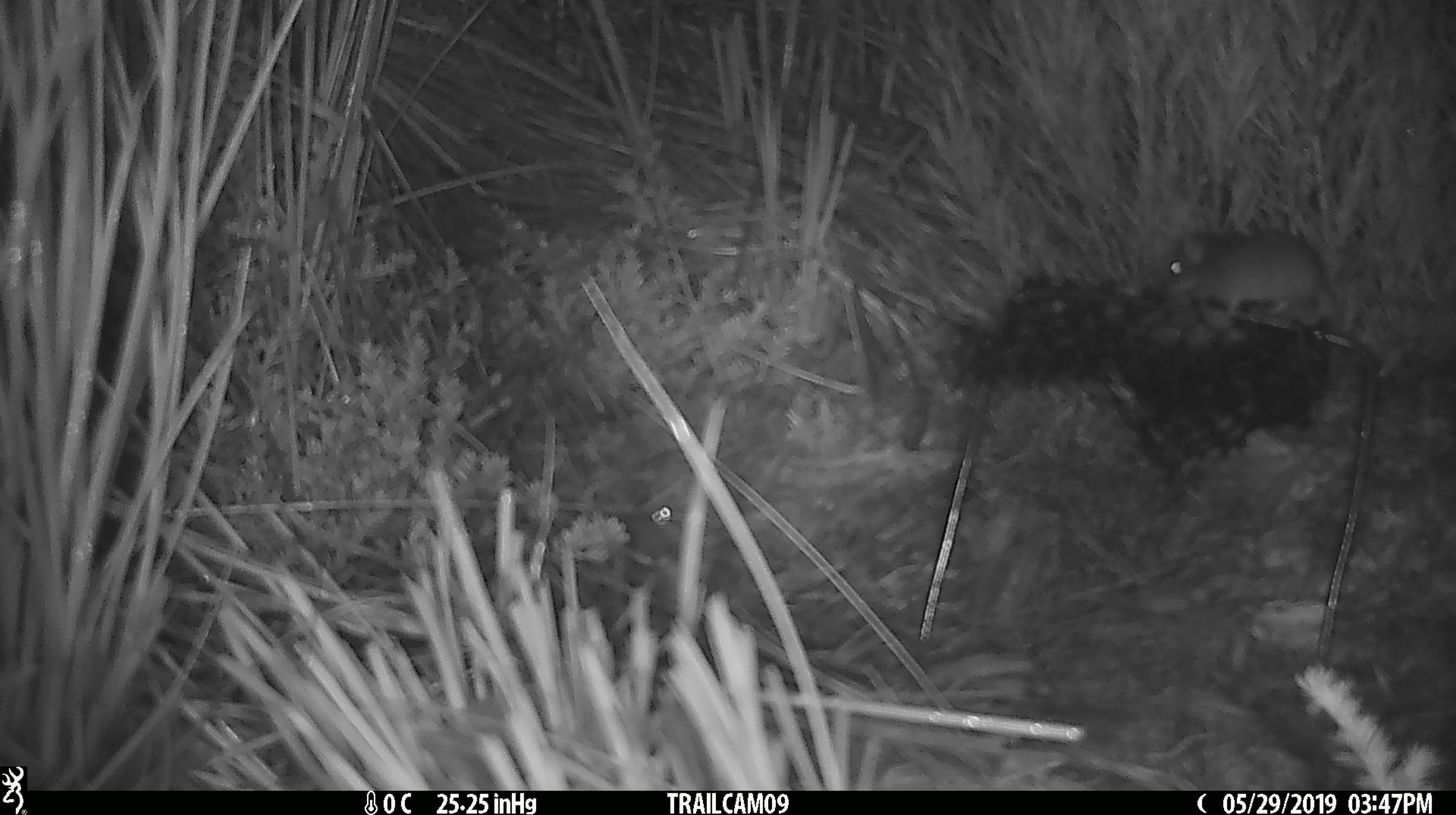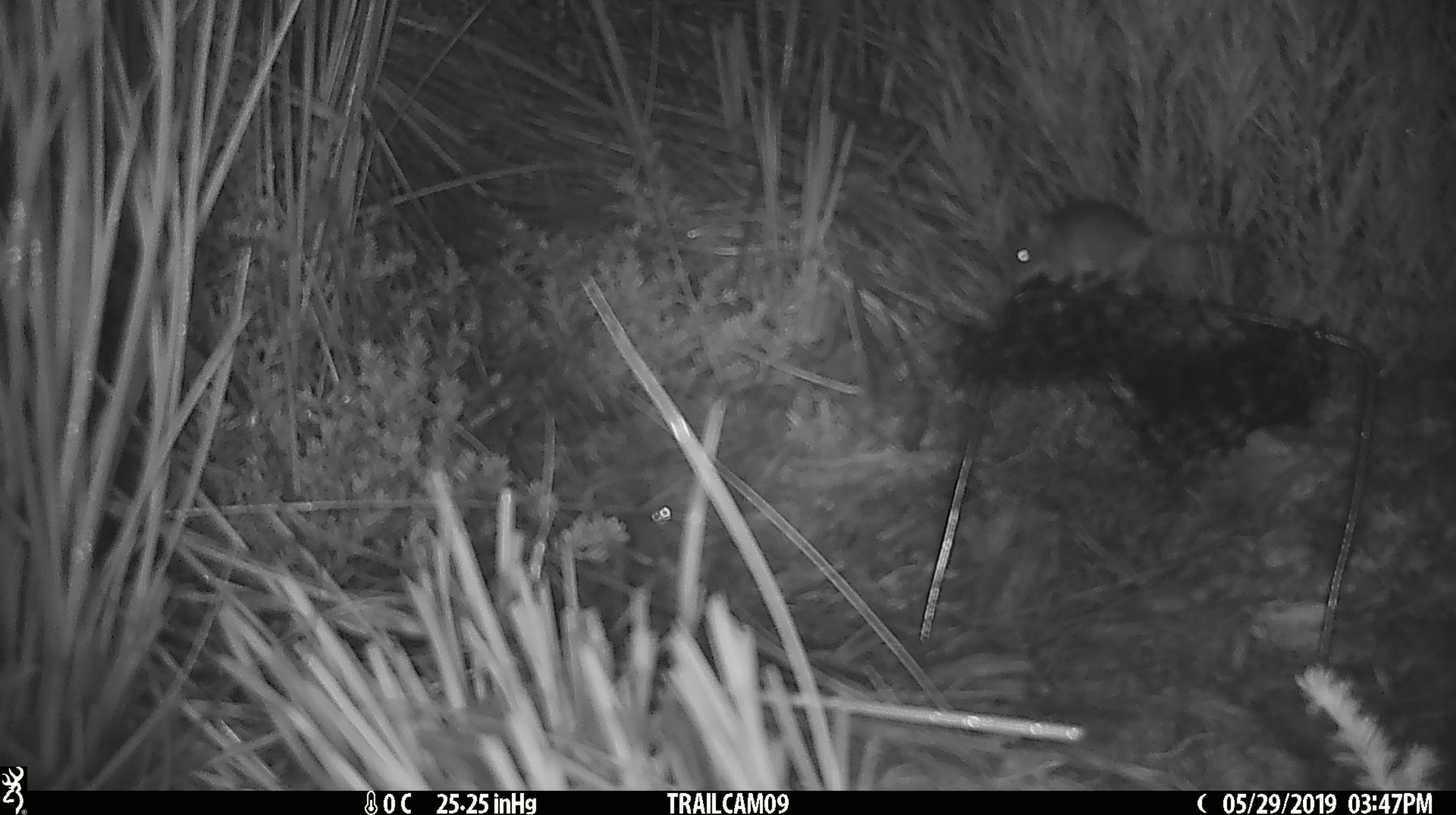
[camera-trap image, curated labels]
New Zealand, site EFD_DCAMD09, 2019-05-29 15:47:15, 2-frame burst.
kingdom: Animalia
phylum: Chordata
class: Mammalia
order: Rodentia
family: Muridae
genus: Mus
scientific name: Mus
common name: mouse